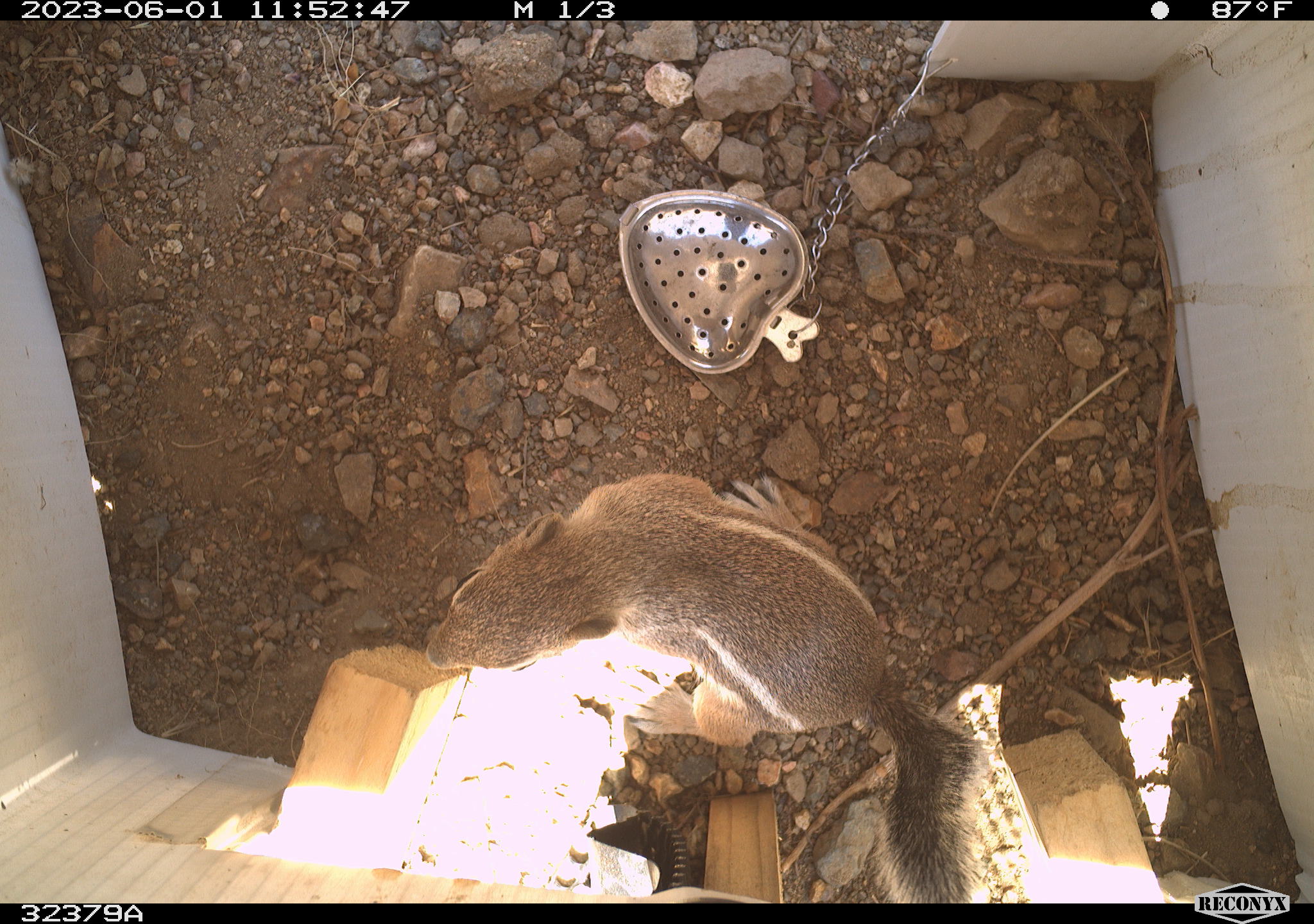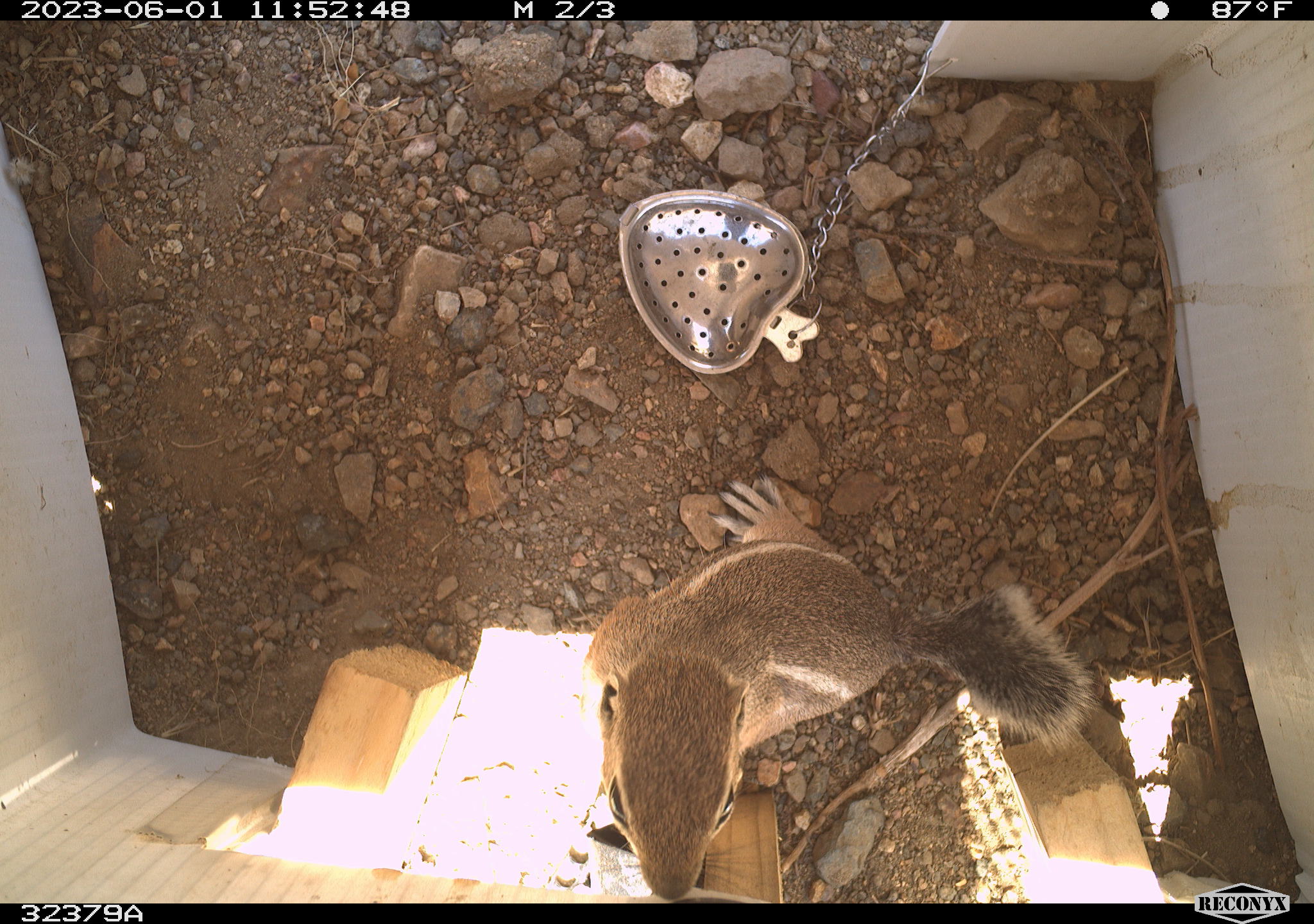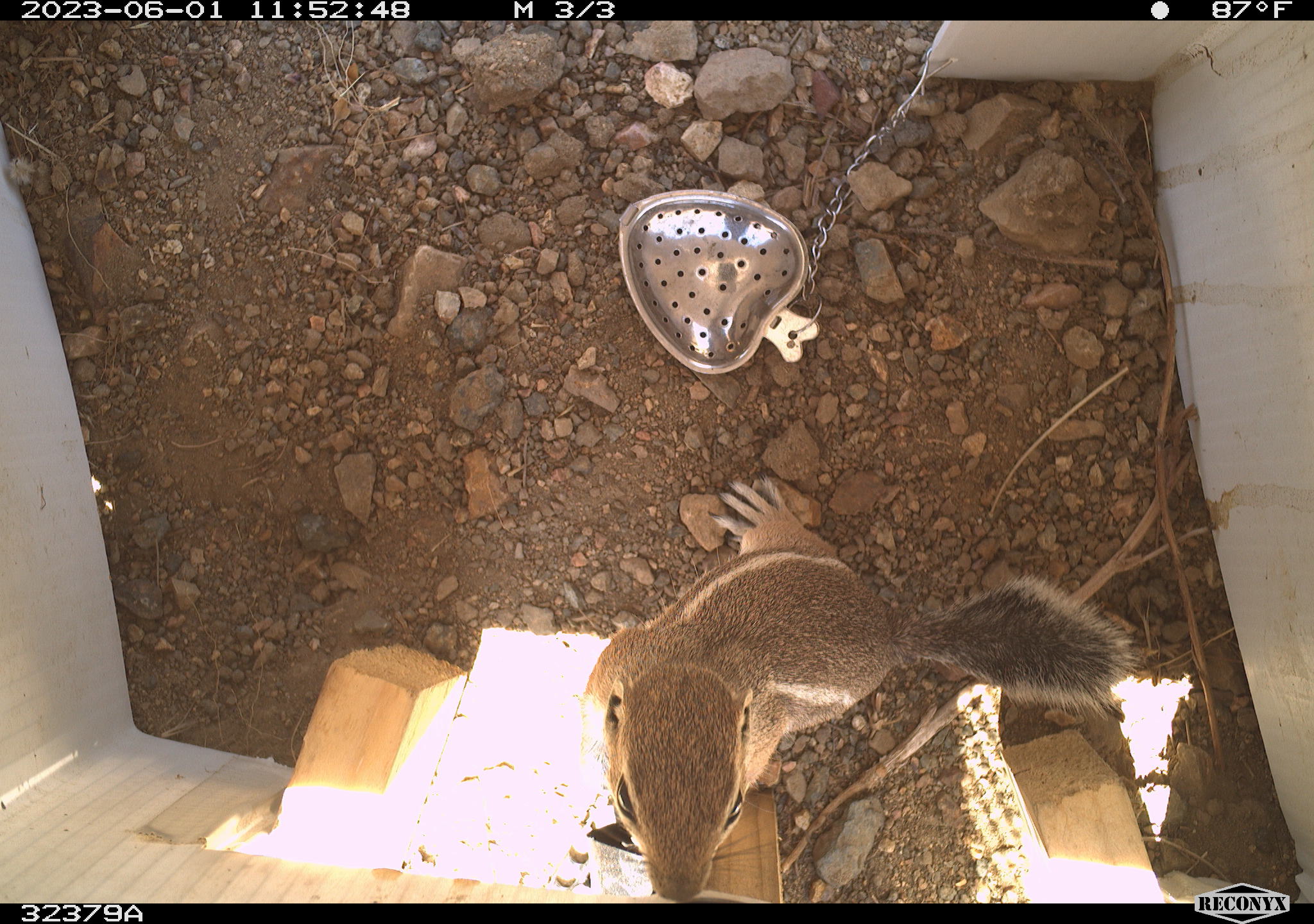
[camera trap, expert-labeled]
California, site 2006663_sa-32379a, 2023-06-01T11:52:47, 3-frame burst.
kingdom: Animalia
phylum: Chordata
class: Mammalia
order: Rodentia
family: Sciuridae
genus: Ammospermophilus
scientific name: Ammospermophilus leucurus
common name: white-tailed antelope squirrel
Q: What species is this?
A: White-tailed antelope squirrel (Ammospermophilus leucurus).